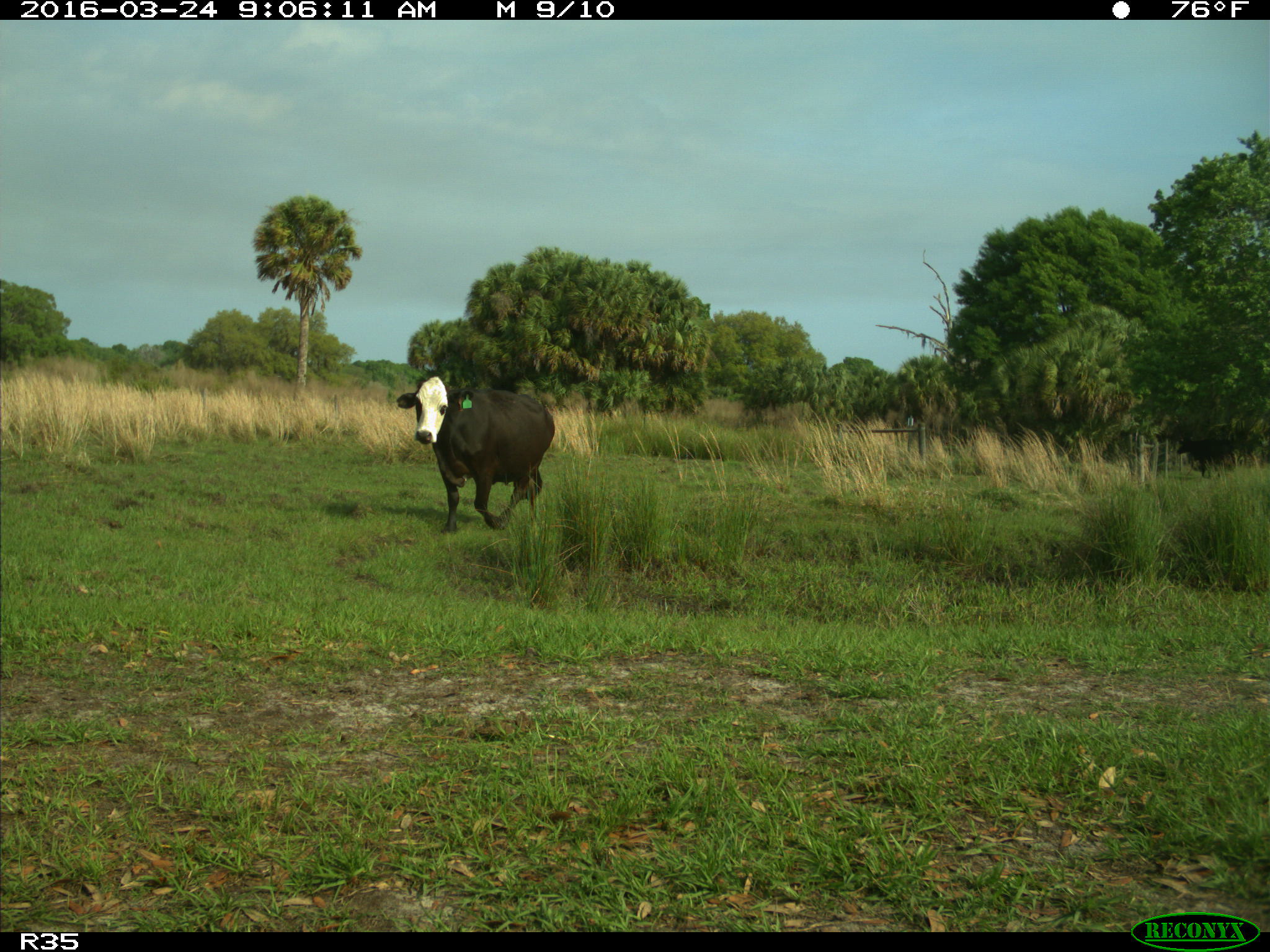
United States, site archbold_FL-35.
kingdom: Animalia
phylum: Chordata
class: Mammalia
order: Artiodactyla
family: Bovidae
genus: Bos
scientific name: Bos taurus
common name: domestic cow